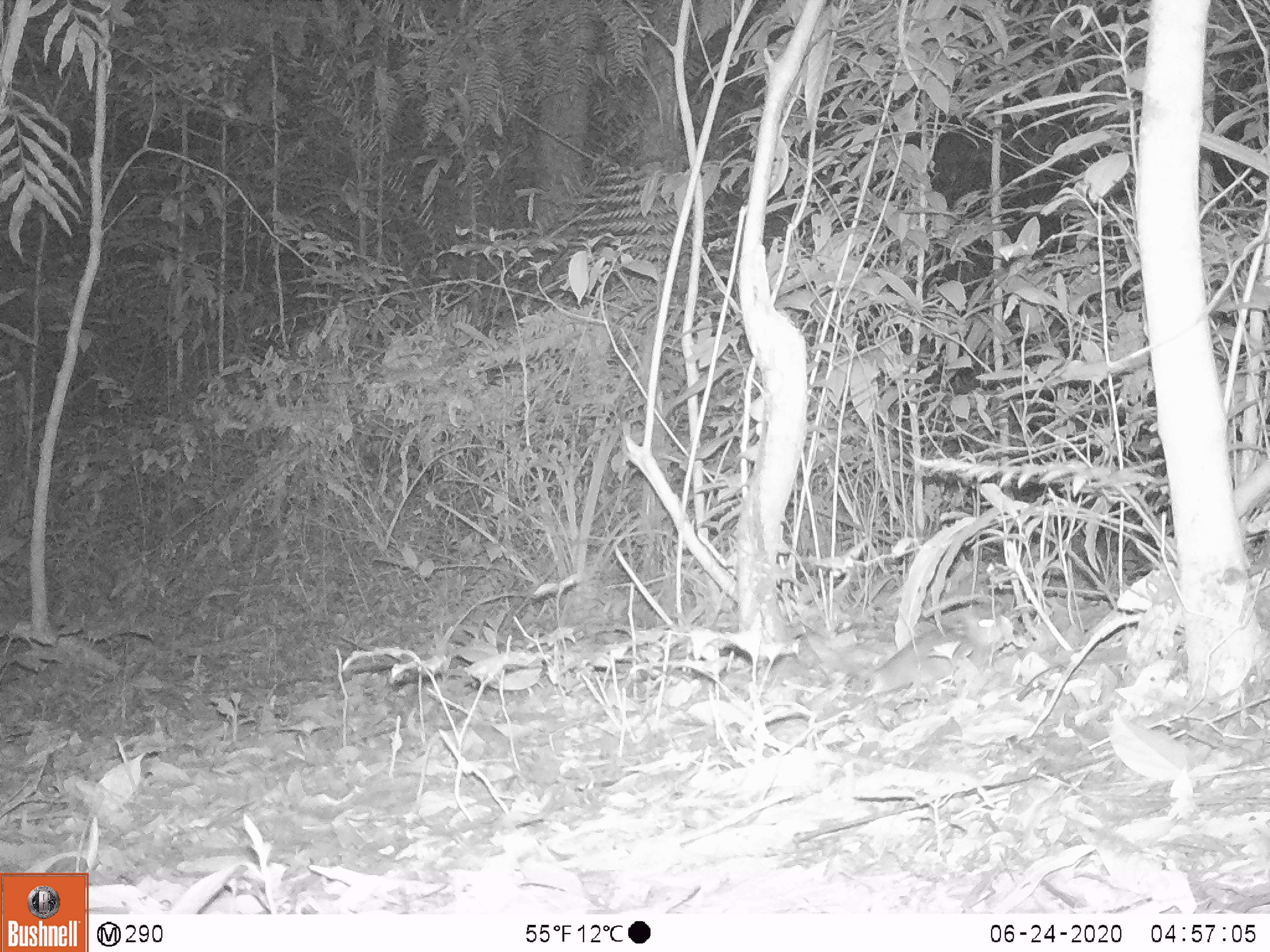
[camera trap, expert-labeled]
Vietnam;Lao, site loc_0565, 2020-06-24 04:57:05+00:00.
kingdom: Animalia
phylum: Chordata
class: Mammalia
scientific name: Mammalia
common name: mammal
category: unidentified small mammal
Unidentified small mammal (mammal) (Mammalia). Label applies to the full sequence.